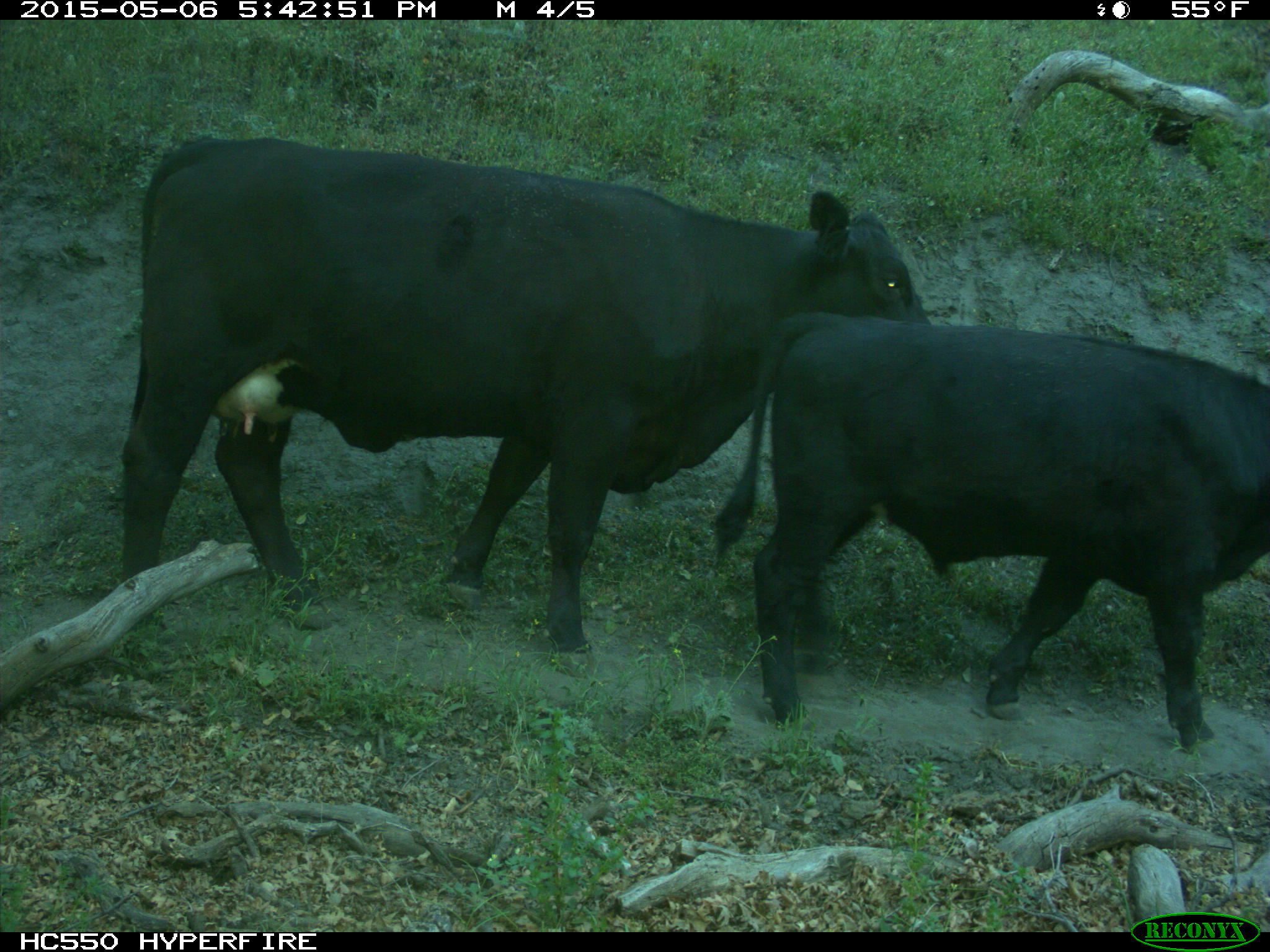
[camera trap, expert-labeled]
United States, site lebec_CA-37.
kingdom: Animalia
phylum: Chordata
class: Mammalia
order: Artiodactyla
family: Bovidae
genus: Bos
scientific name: Bos taurus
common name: domestic cow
Bos taurus (domestic cow).